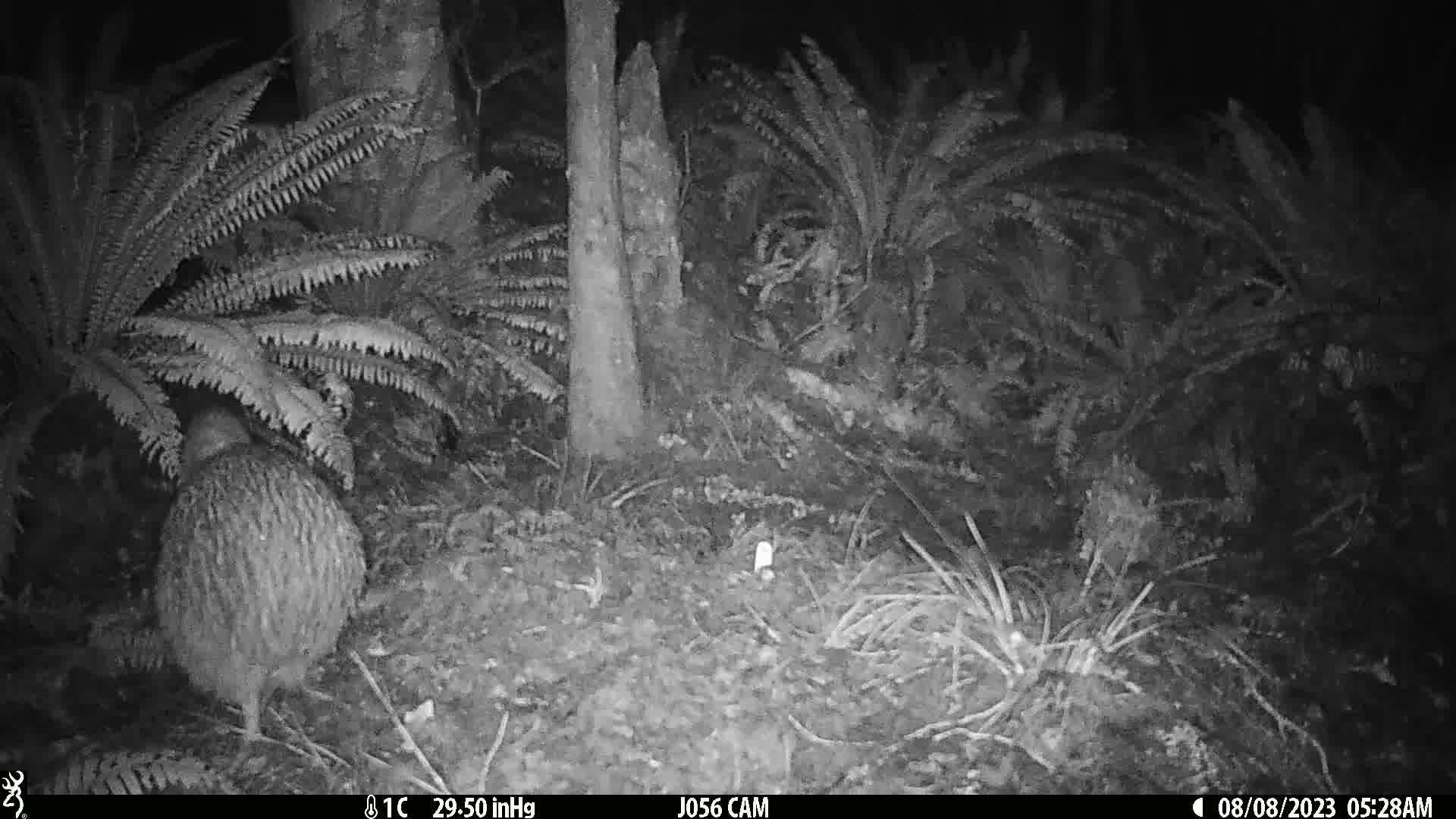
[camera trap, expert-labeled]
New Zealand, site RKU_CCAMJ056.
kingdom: Animalia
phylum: Chordata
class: Aves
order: Apterygiformes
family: Apterygidae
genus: Apteryx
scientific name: Apteryx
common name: kiwi